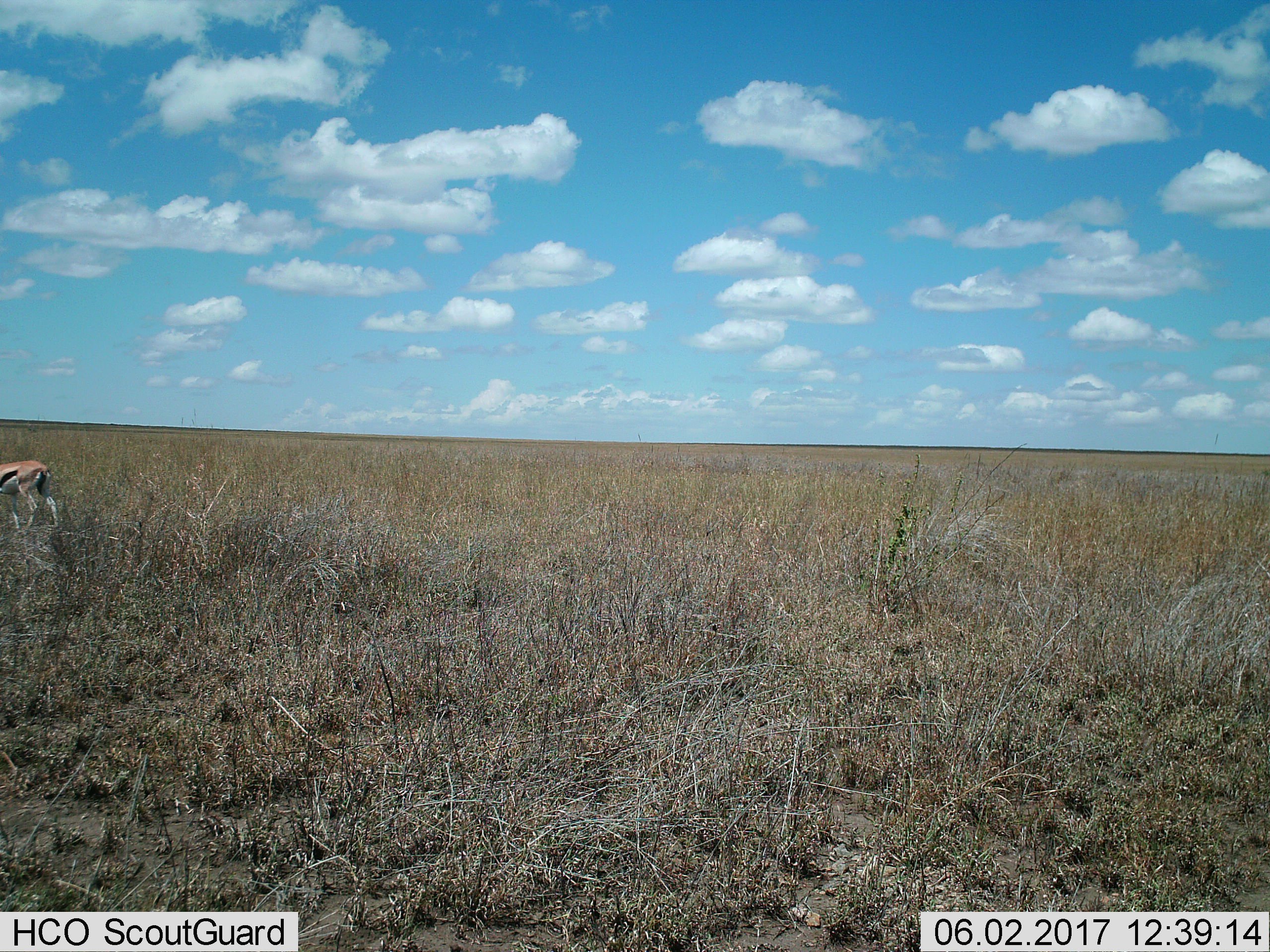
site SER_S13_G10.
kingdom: Animalia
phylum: Chordata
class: Mammalia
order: Artiodactyla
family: Bovidae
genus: Eudorcas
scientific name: Eudorcas thomsonii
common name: thomson's gazelle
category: gazellethomsons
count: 1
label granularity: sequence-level